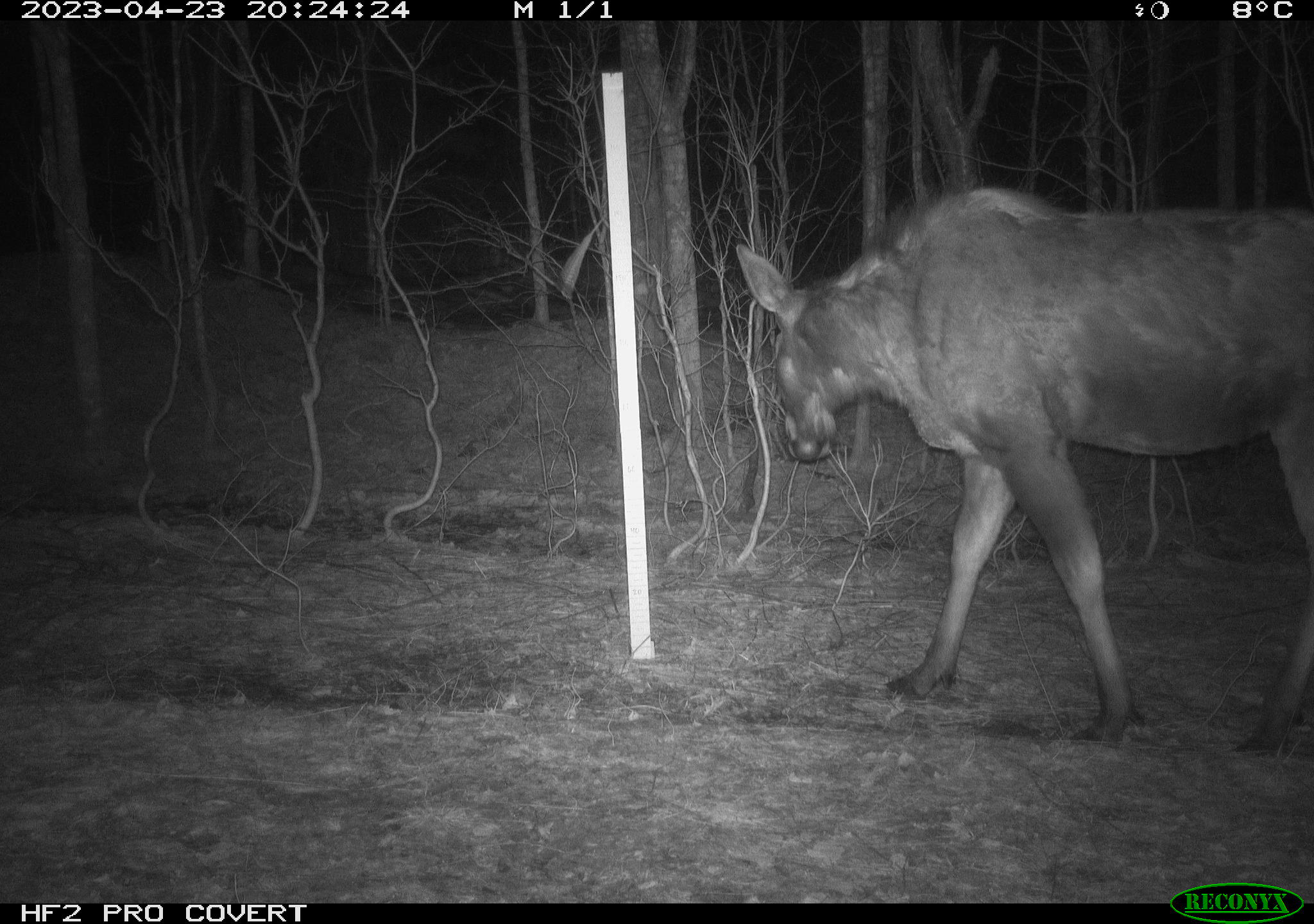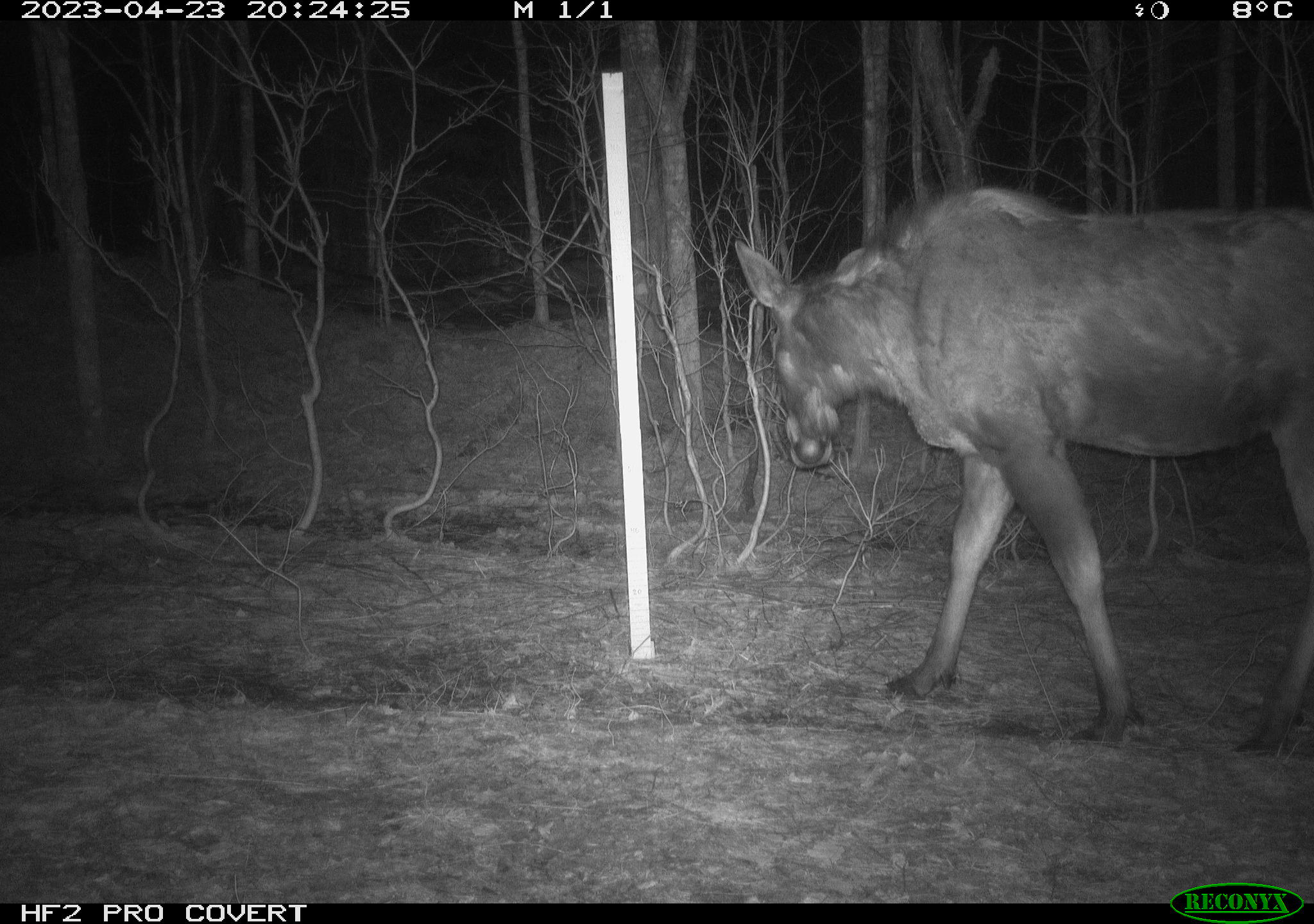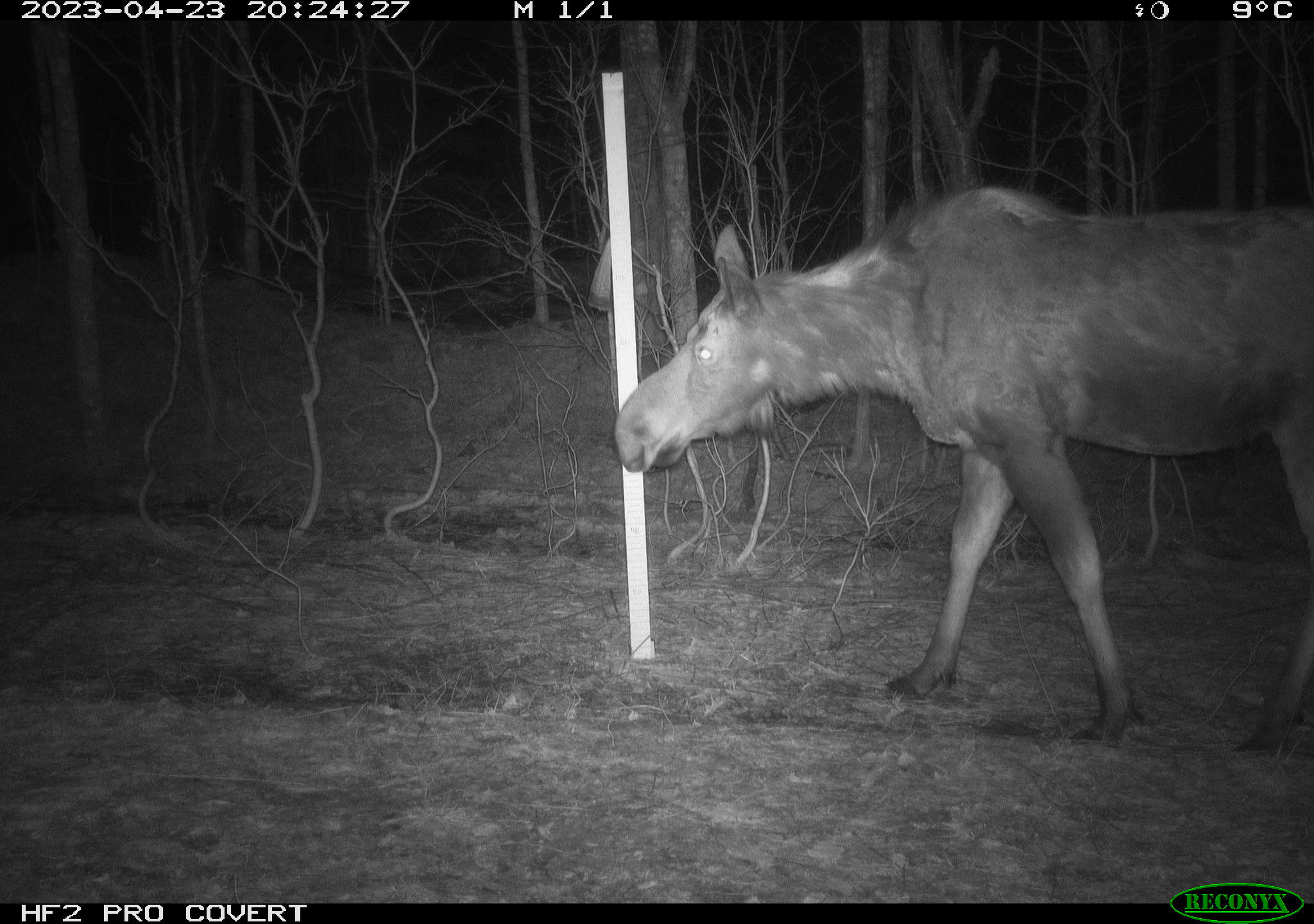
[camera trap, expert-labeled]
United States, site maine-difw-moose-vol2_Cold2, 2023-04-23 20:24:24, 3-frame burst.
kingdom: Animalia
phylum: Chordata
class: Mammalia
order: Artiodactyla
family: Cervidae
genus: Alces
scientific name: Alces alces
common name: moose